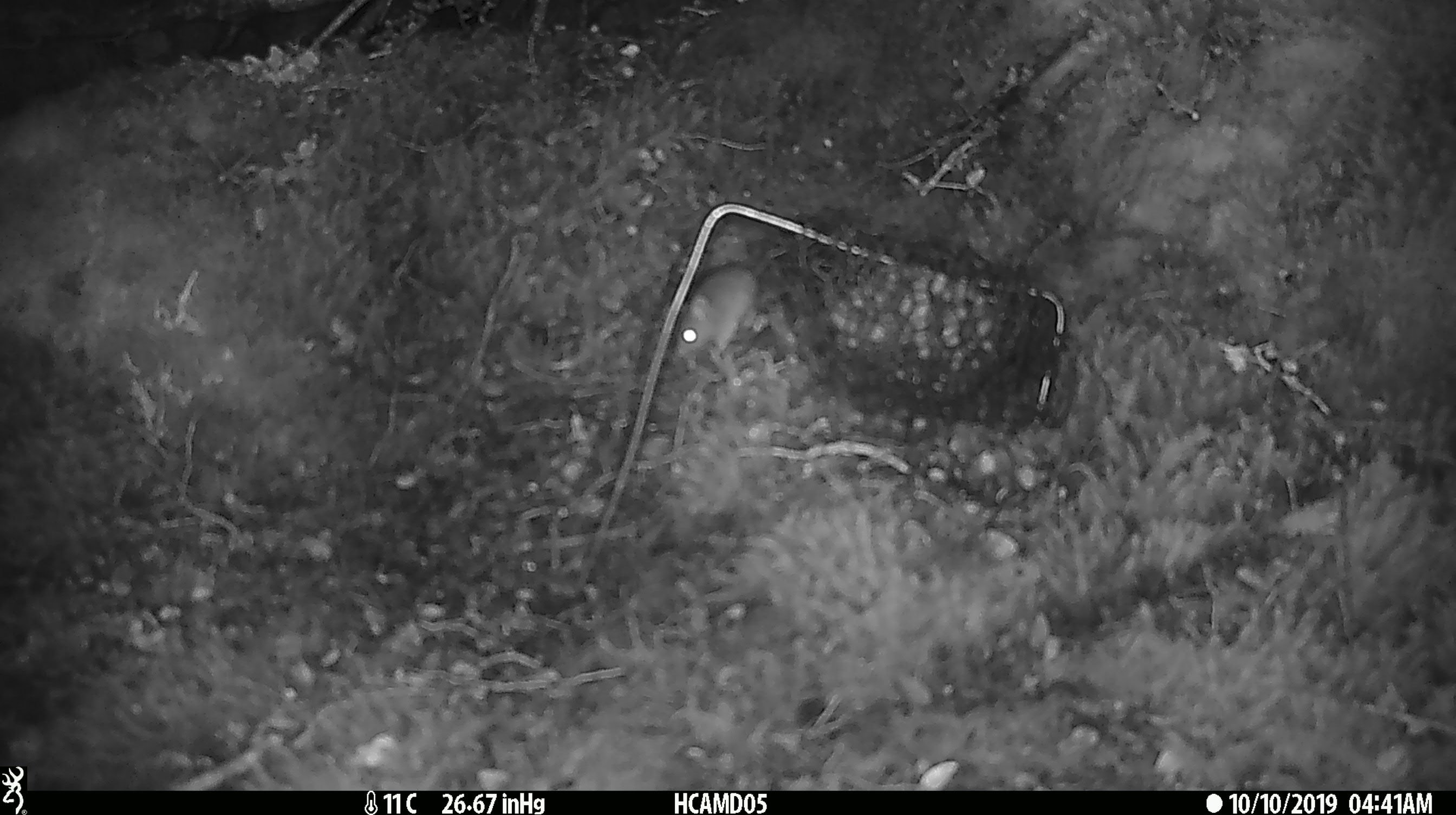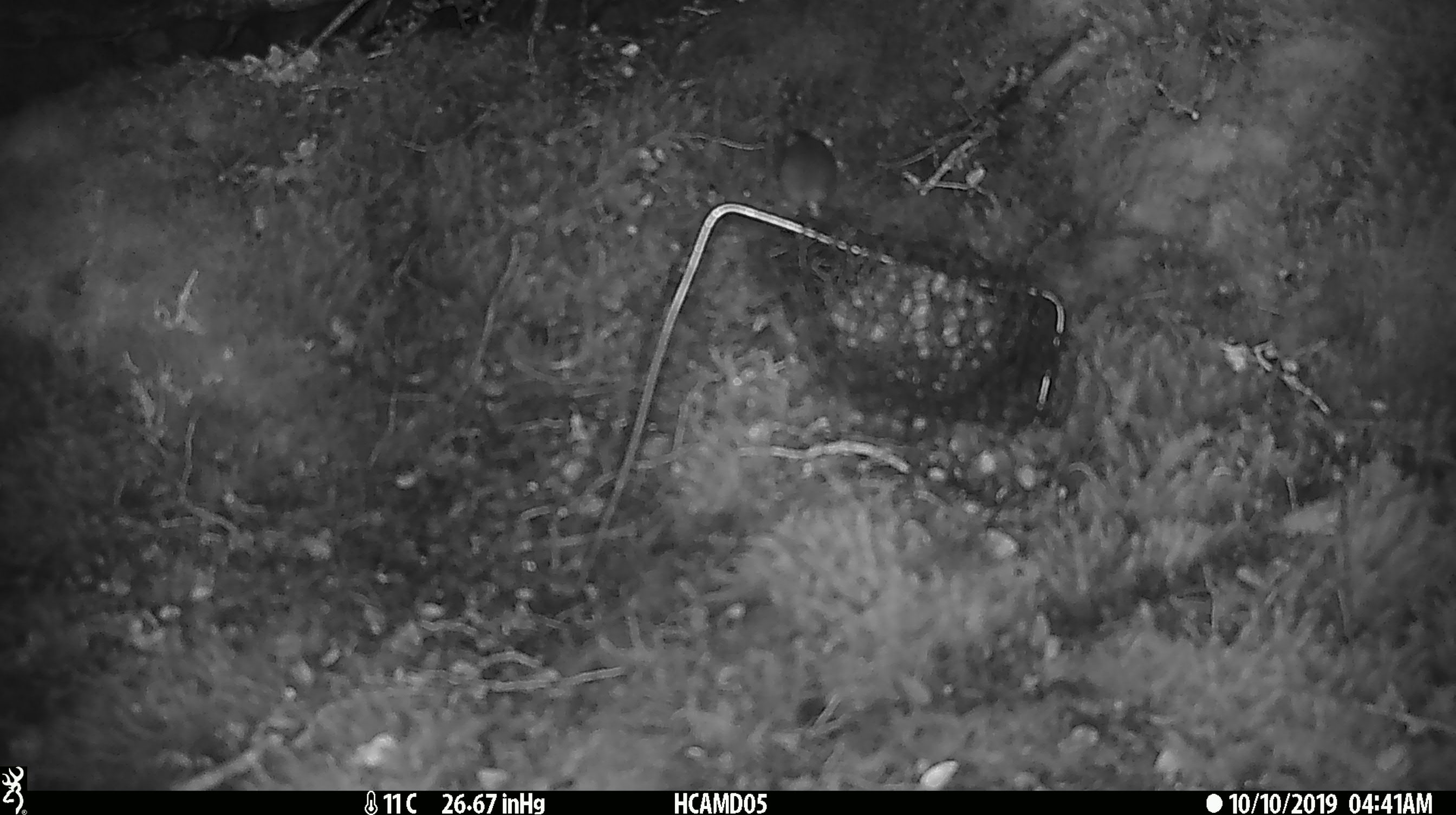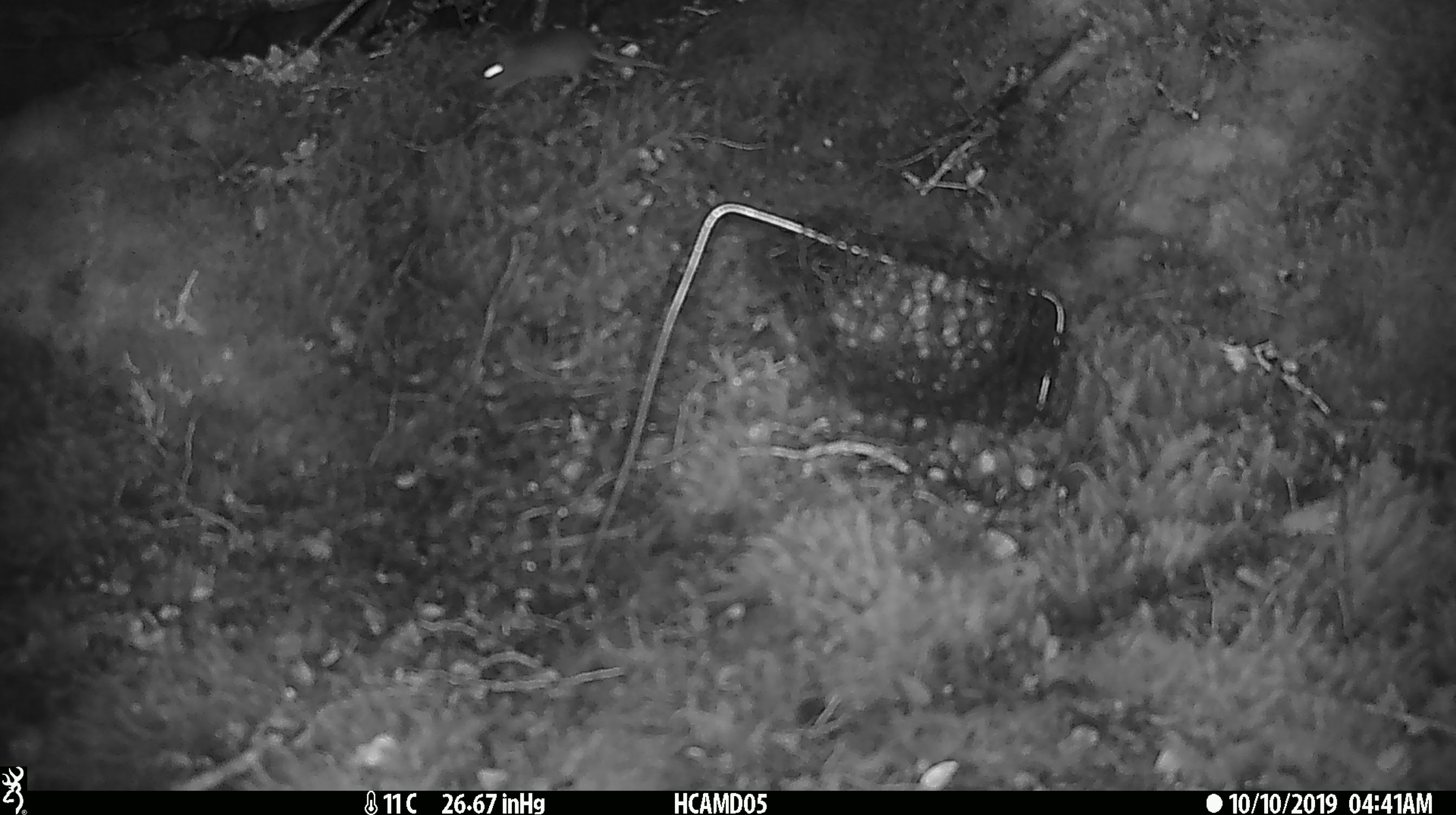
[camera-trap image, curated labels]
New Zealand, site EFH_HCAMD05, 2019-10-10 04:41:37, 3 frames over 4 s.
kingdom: Animalia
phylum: Chordata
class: Mammalia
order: Rodentia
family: Muridae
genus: Mus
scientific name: Mus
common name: mouse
Mouse (Mus).